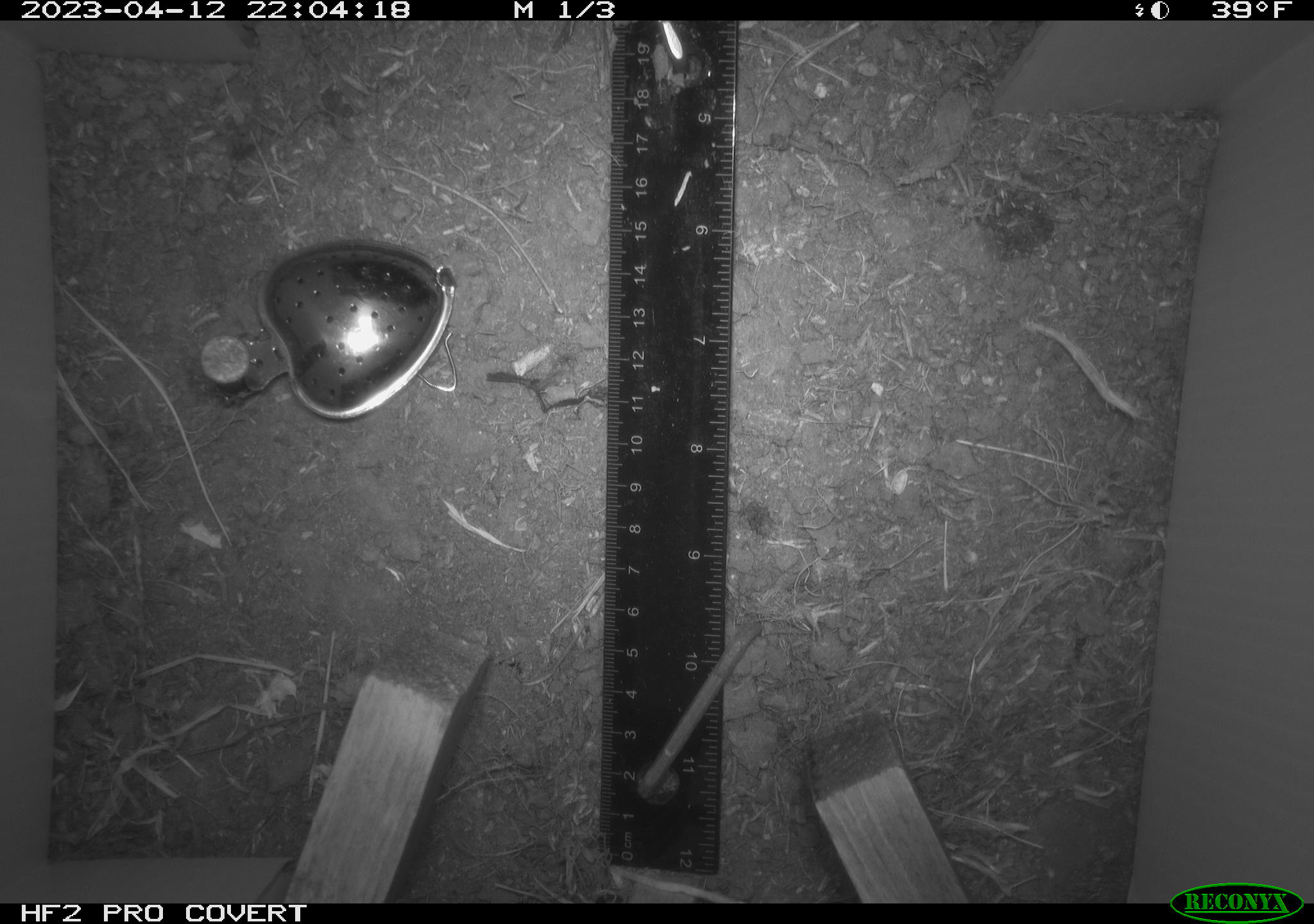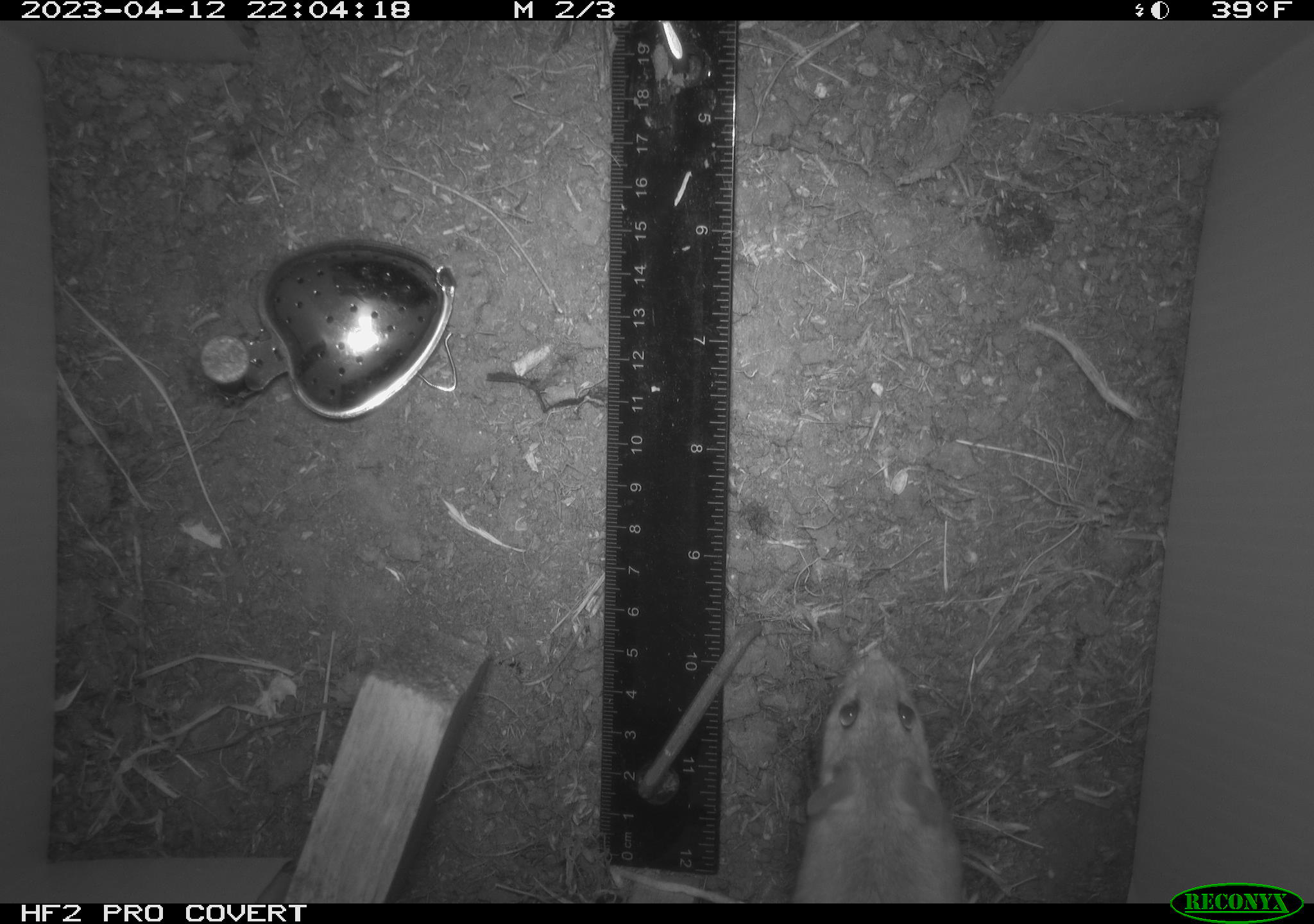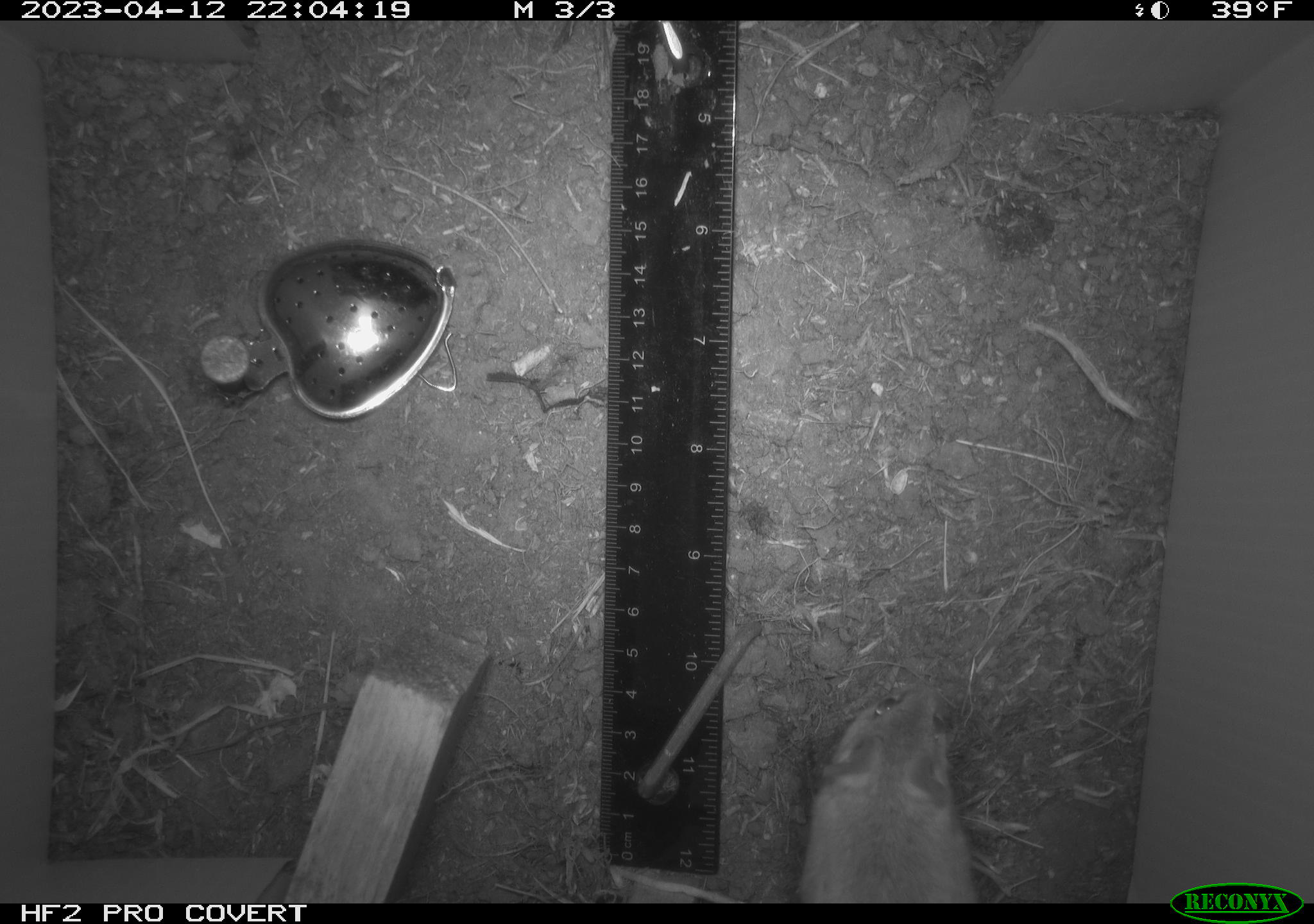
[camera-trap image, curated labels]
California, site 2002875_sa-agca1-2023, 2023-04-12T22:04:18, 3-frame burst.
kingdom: Animalia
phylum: Chordata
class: Mammalia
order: Rodentia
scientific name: Rodentia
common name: mouse species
Mouse species (Rodentia).